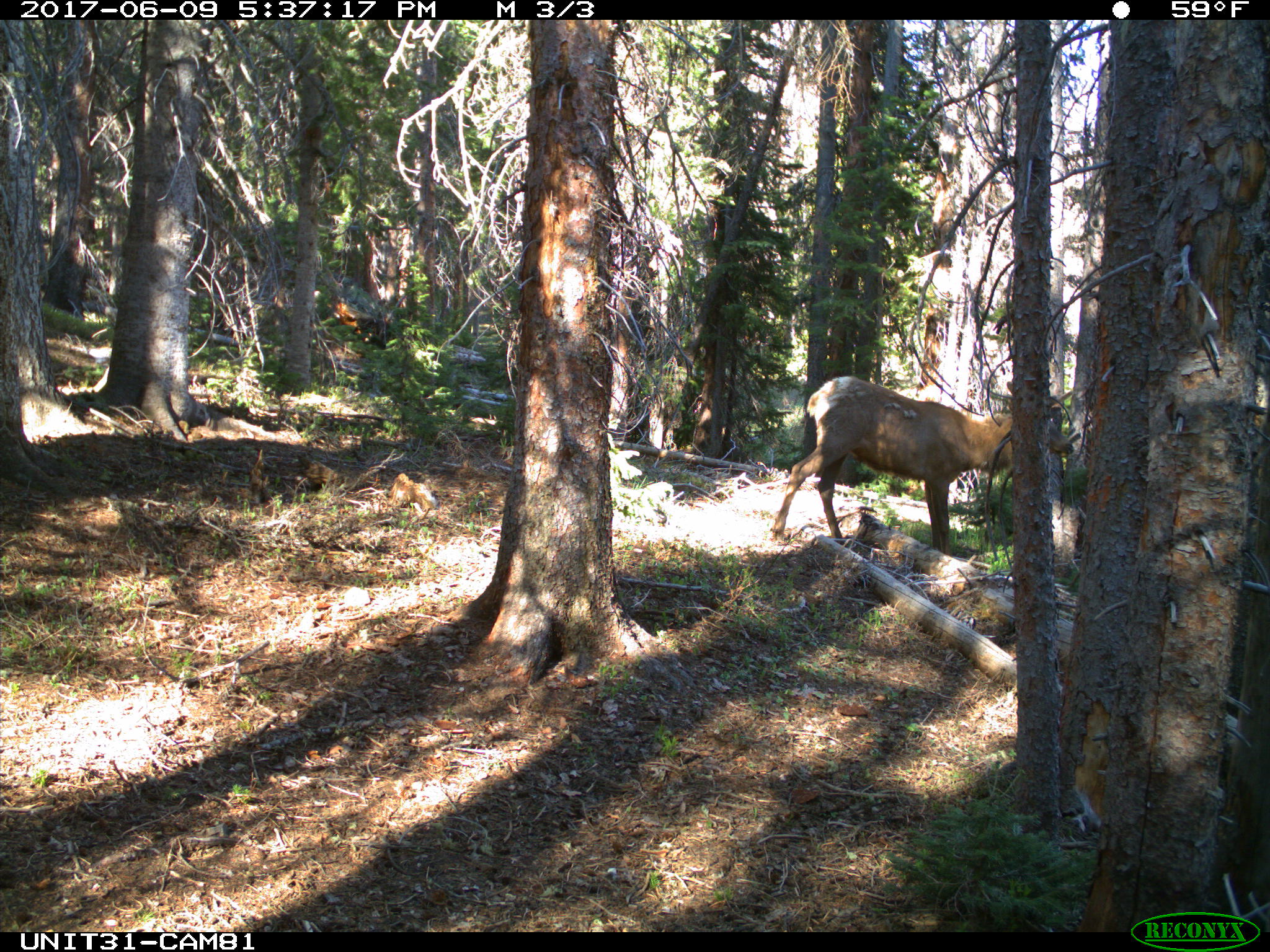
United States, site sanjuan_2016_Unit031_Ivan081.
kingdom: Animalia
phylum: Chordata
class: Mammalia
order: Artiodactyla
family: Cervidae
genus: Cervus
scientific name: Cervus elaphus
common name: red deer